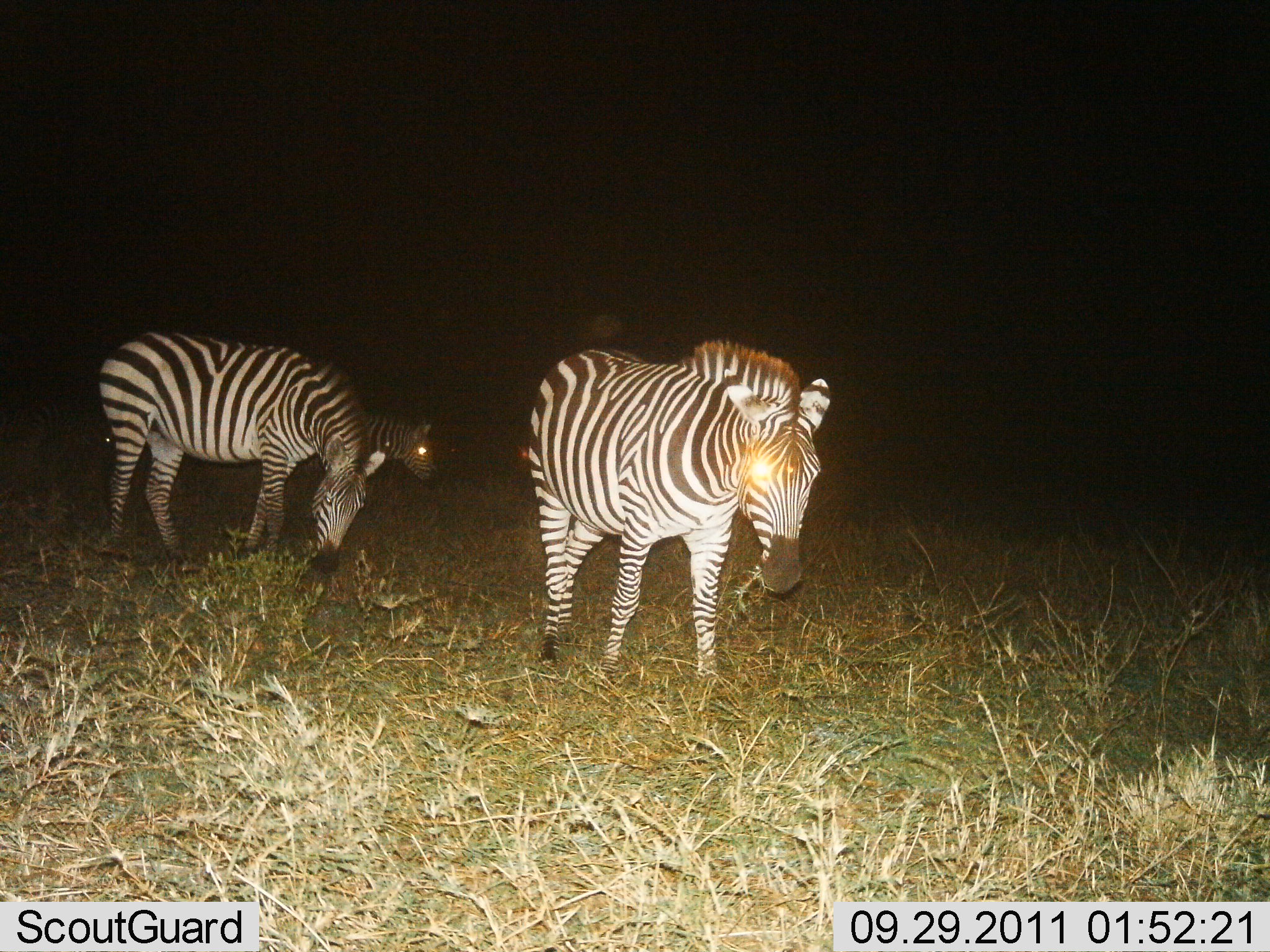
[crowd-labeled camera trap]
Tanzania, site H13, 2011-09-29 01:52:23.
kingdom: Animalia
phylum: Chordata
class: Mammalia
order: Perissodactyla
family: Equidae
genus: Equus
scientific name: Equus quagga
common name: plains zebra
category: zebra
Zebra (plains zebra) (Equus quagga), count 3. Behavior (volunteer vote fractions): standing 25%, resting 0%, moving 62%, interacting 0%. Young present (vote fraction): 0%. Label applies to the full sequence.